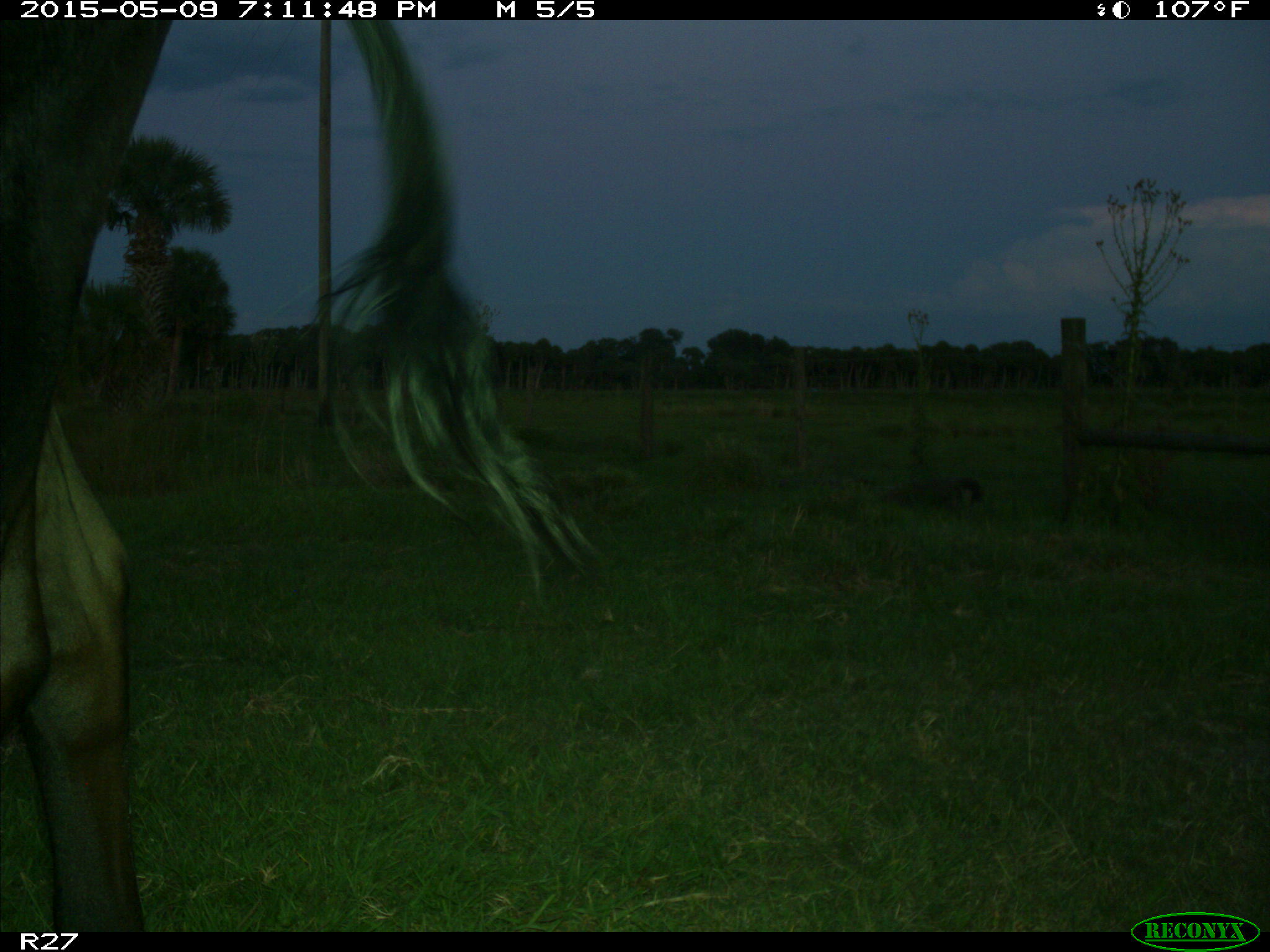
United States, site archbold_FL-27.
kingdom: Animalia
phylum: Chordata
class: Mammalia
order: Artiodactyla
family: Bovidae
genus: Bos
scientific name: Bos taurus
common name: domestic cow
Bos taurus (domestic cow).